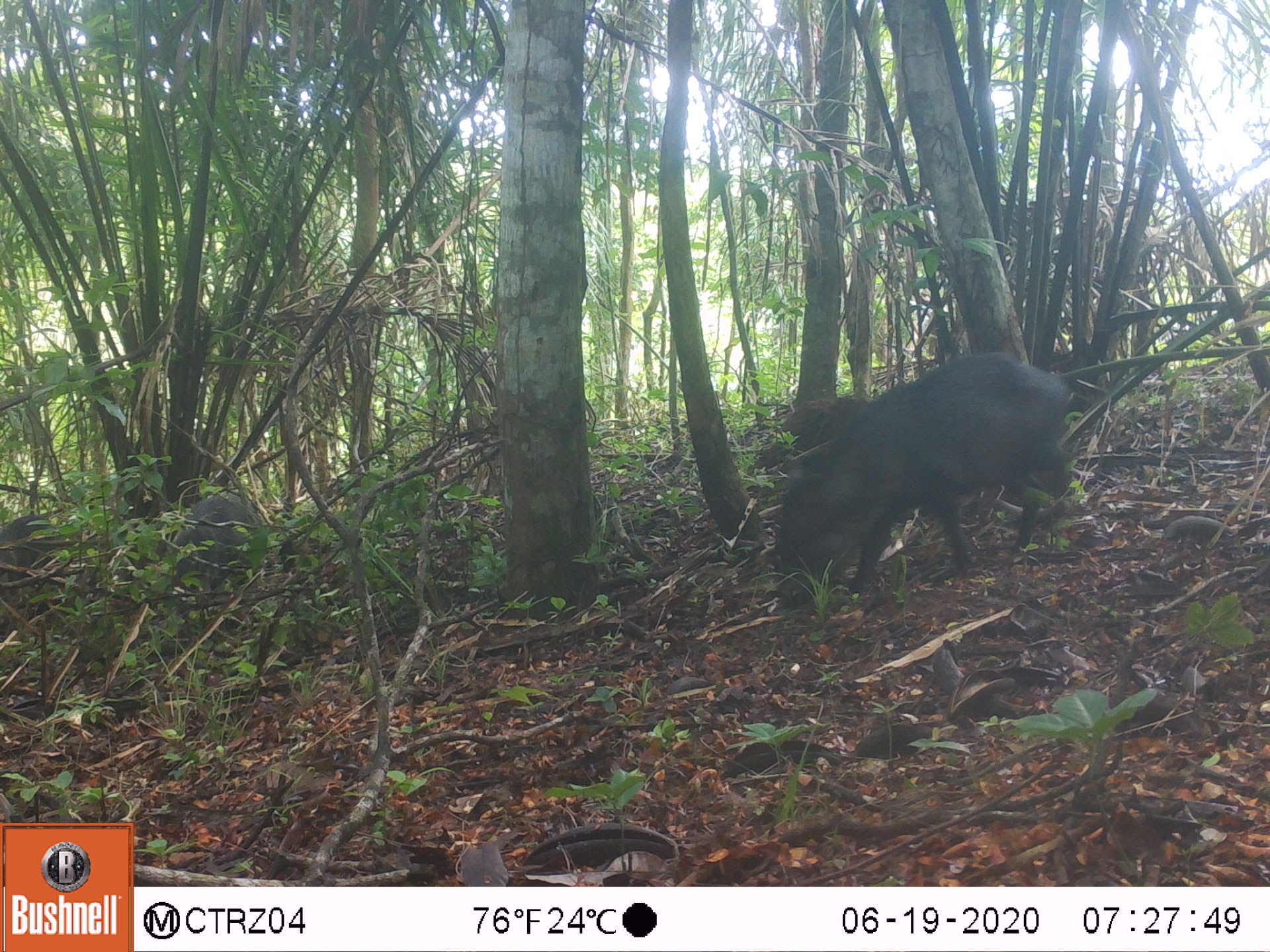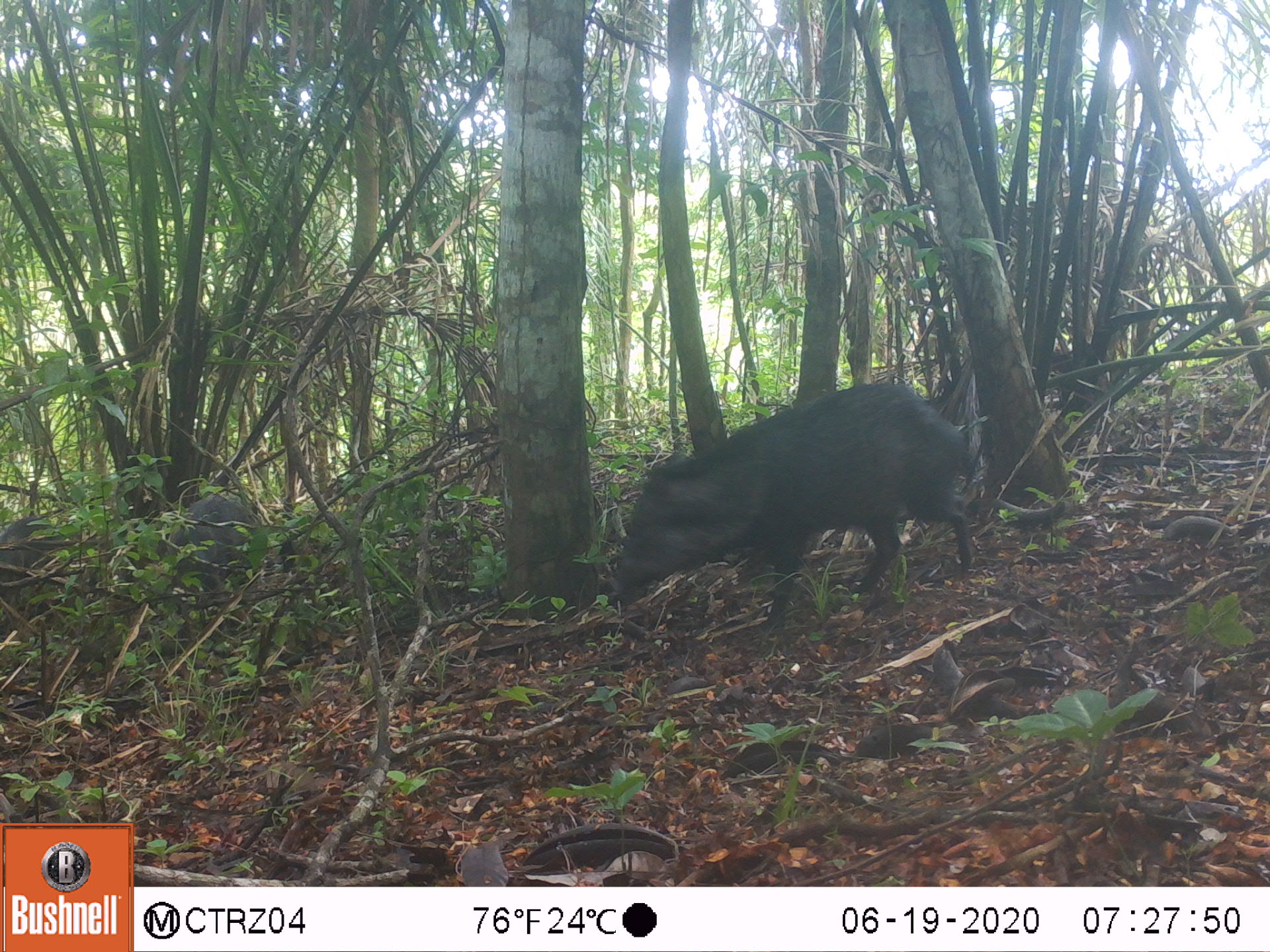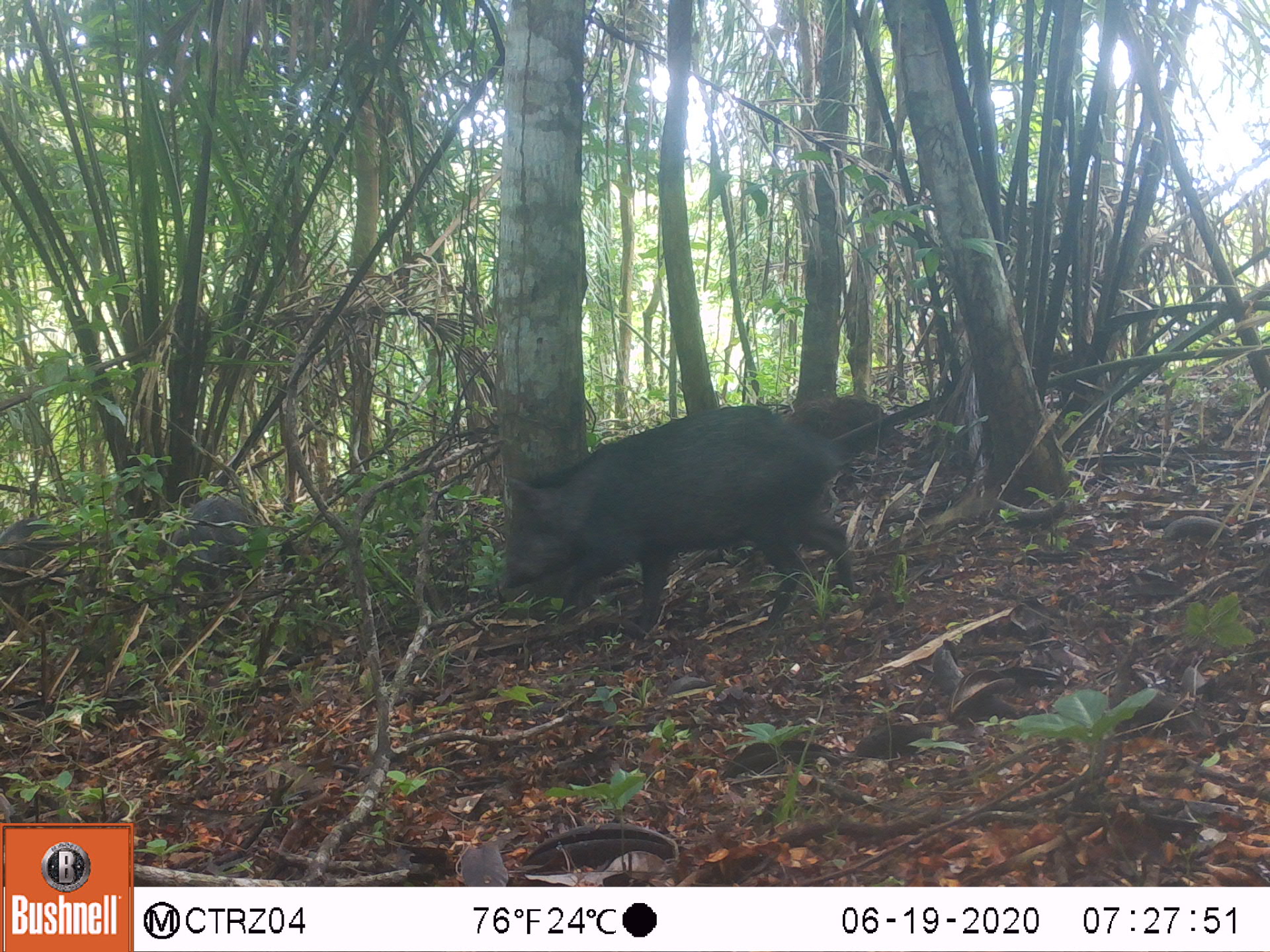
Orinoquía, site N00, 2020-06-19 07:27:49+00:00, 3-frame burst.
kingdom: Animalia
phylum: Chordata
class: Mammalia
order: Artiodactyla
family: Tayassuidae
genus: Pecari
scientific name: Pecari tajacu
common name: collared peccary